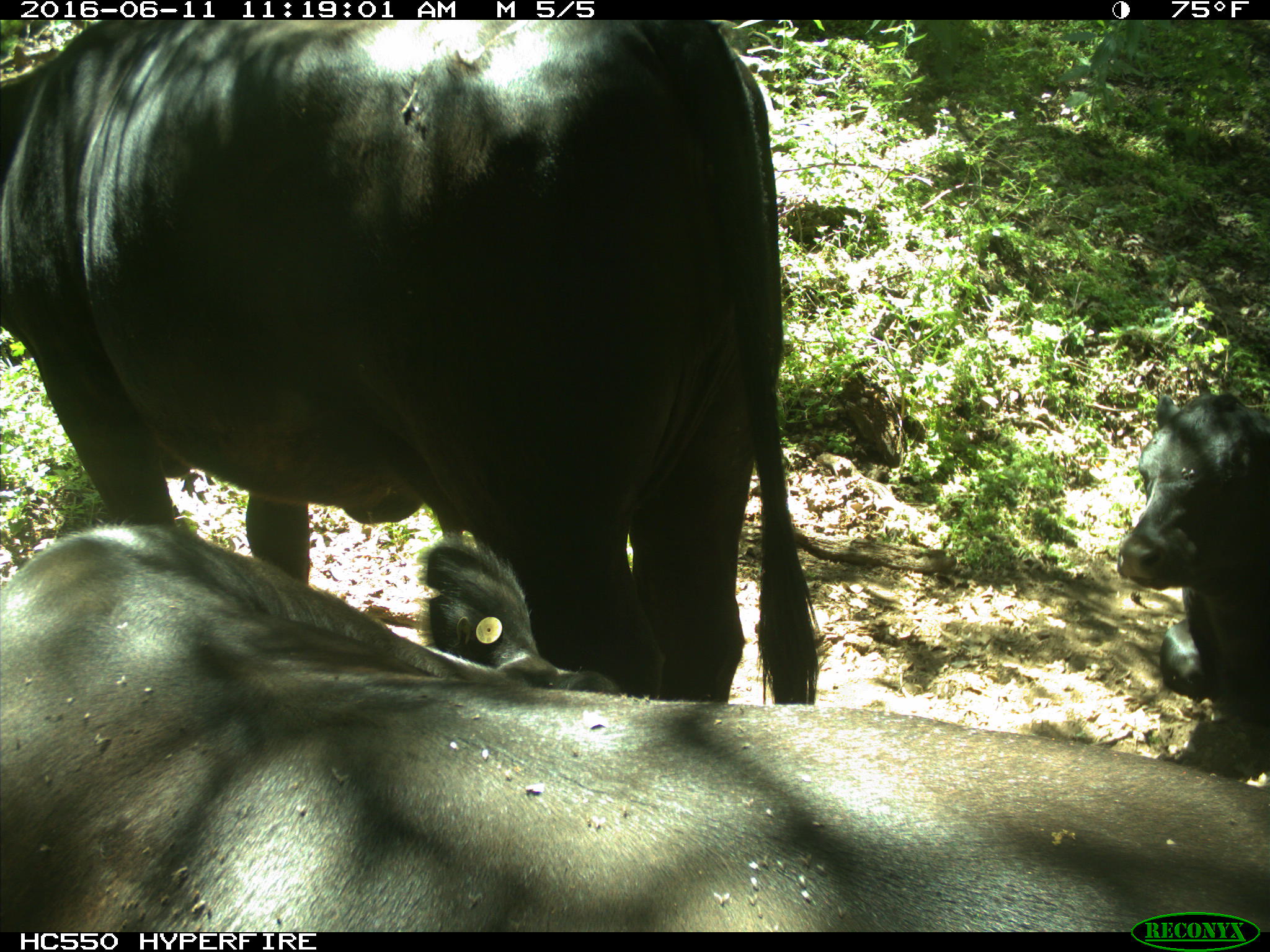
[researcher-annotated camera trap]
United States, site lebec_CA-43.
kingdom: Animalia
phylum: Chordata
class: Mammalia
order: Artiodactyla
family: Bovidae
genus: Bos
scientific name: Bos taurus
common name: domestic cow